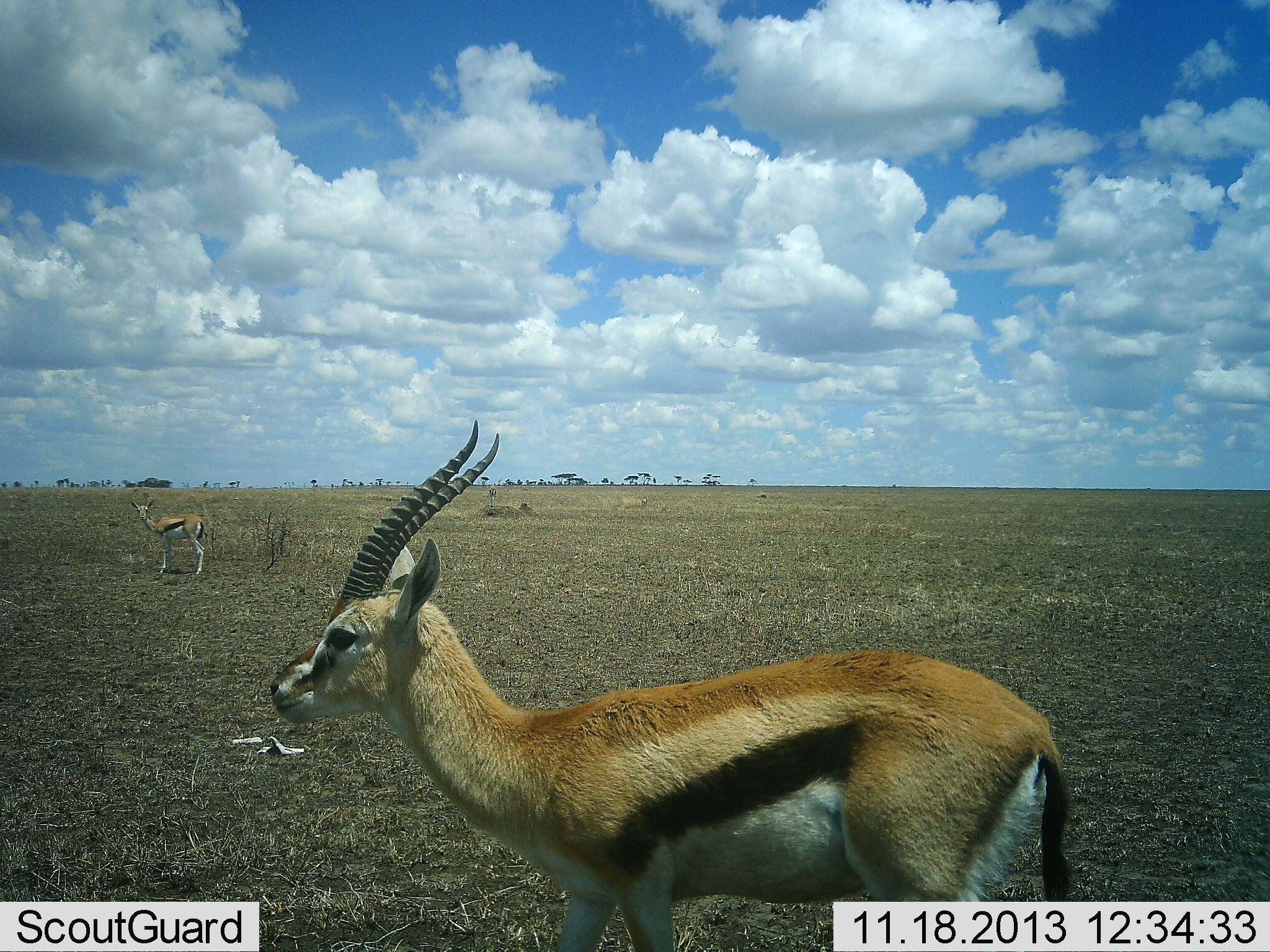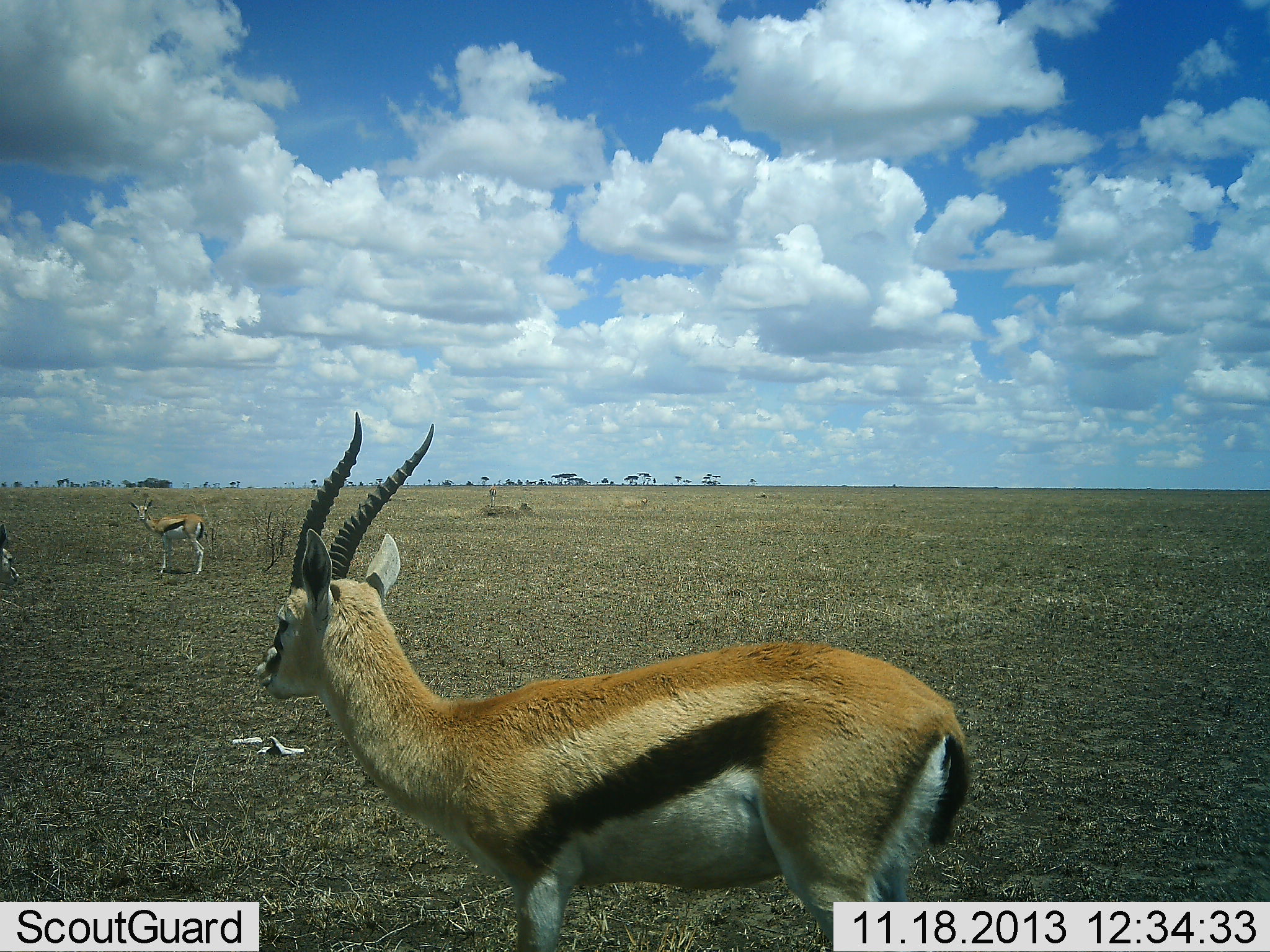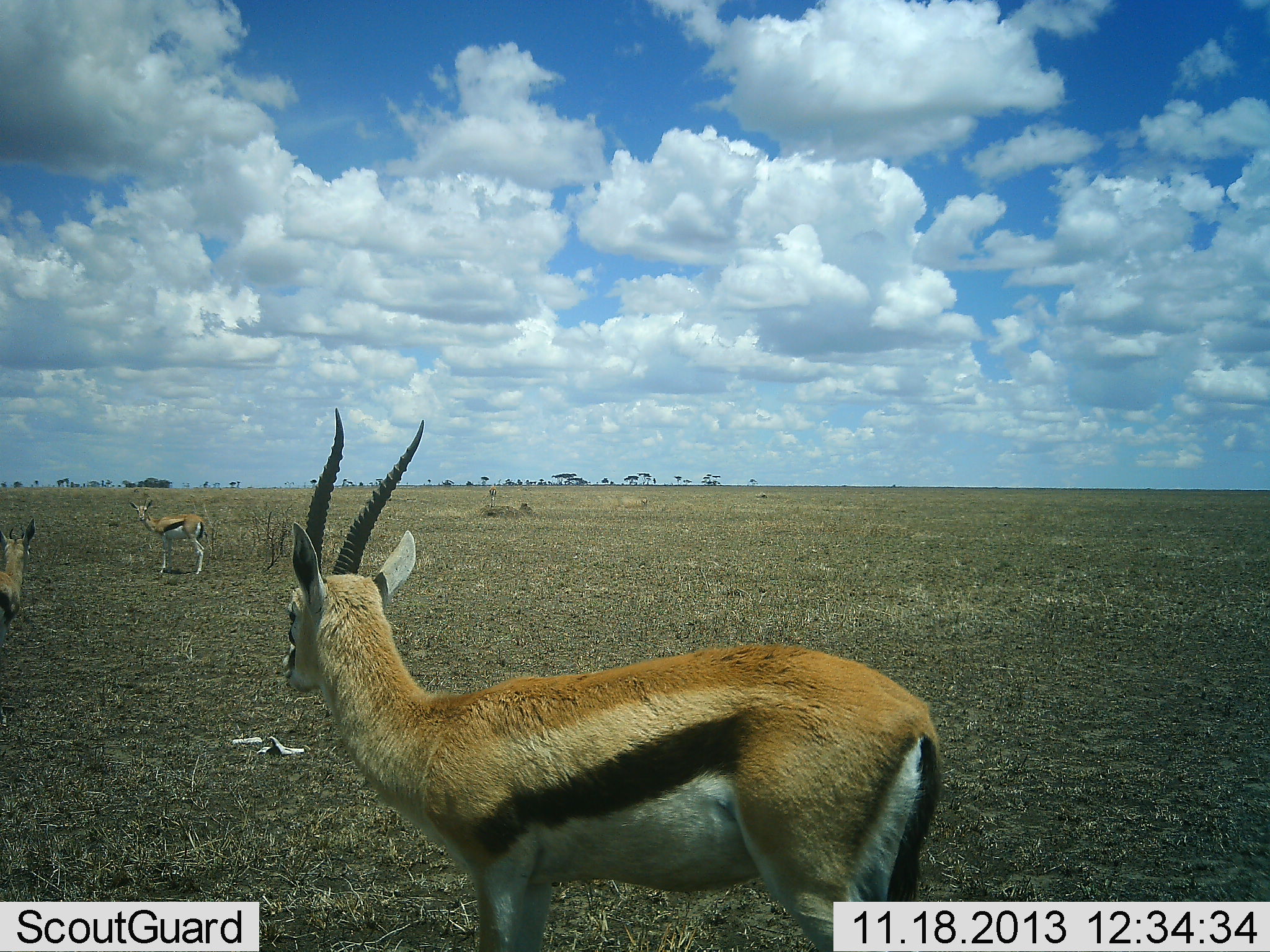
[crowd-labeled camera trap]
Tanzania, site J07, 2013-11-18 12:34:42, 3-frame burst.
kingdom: Animalia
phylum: Chordata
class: Mammalia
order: Artiodactyla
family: Bovidae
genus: Eudorcas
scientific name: Eudorcas thomsonii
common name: thomson's gazelle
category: gazellethomsons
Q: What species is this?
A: Gazellethomsons (thomson's gazelle) (Eudorcas thomsonii).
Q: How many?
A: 3.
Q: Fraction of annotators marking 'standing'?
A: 100%.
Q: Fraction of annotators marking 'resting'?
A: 0%.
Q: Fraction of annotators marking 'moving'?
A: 50%.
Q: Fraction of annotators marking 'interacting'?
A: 0%.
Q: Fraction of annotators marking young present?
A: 0%.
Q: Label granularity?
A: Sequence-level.